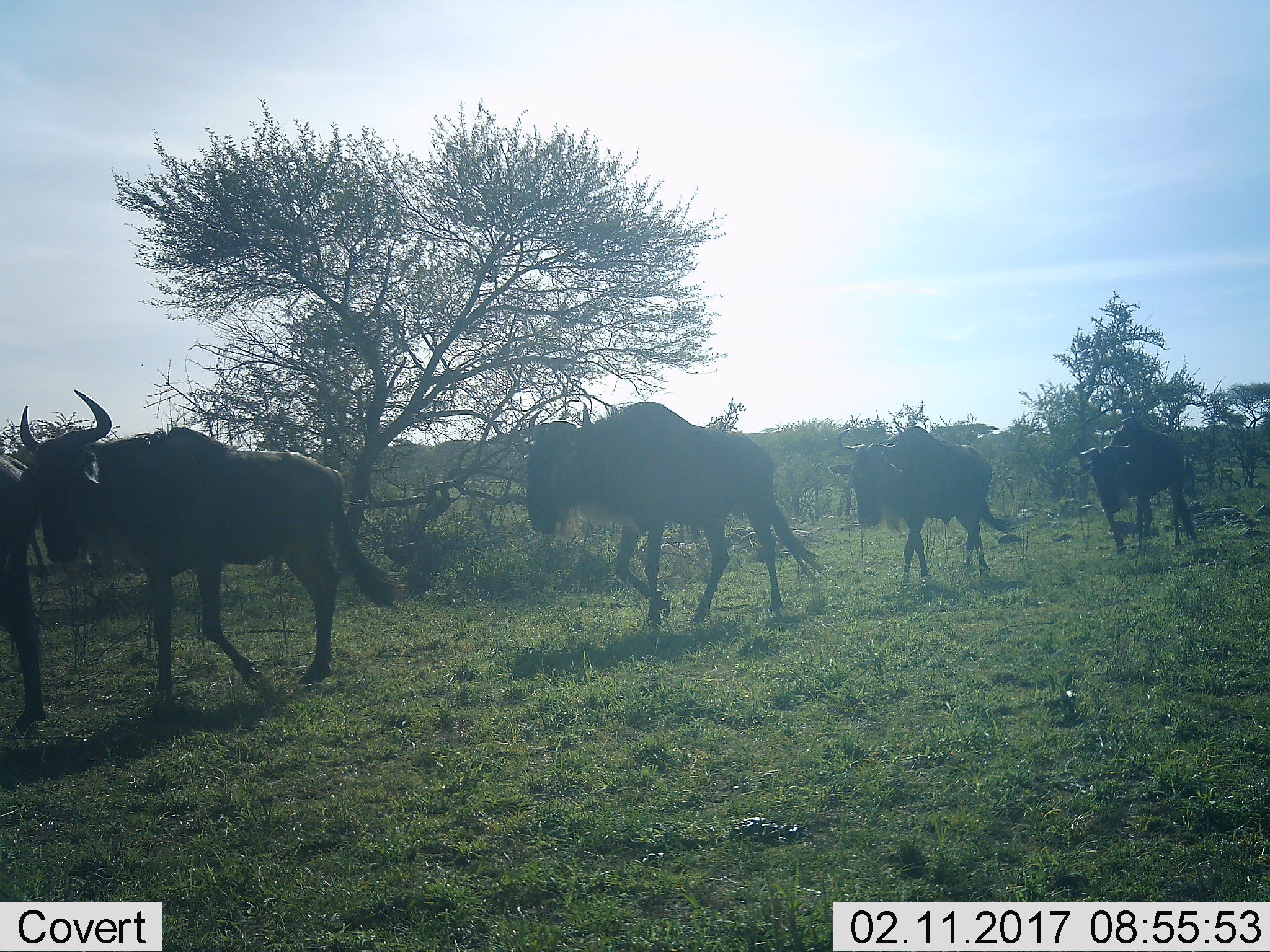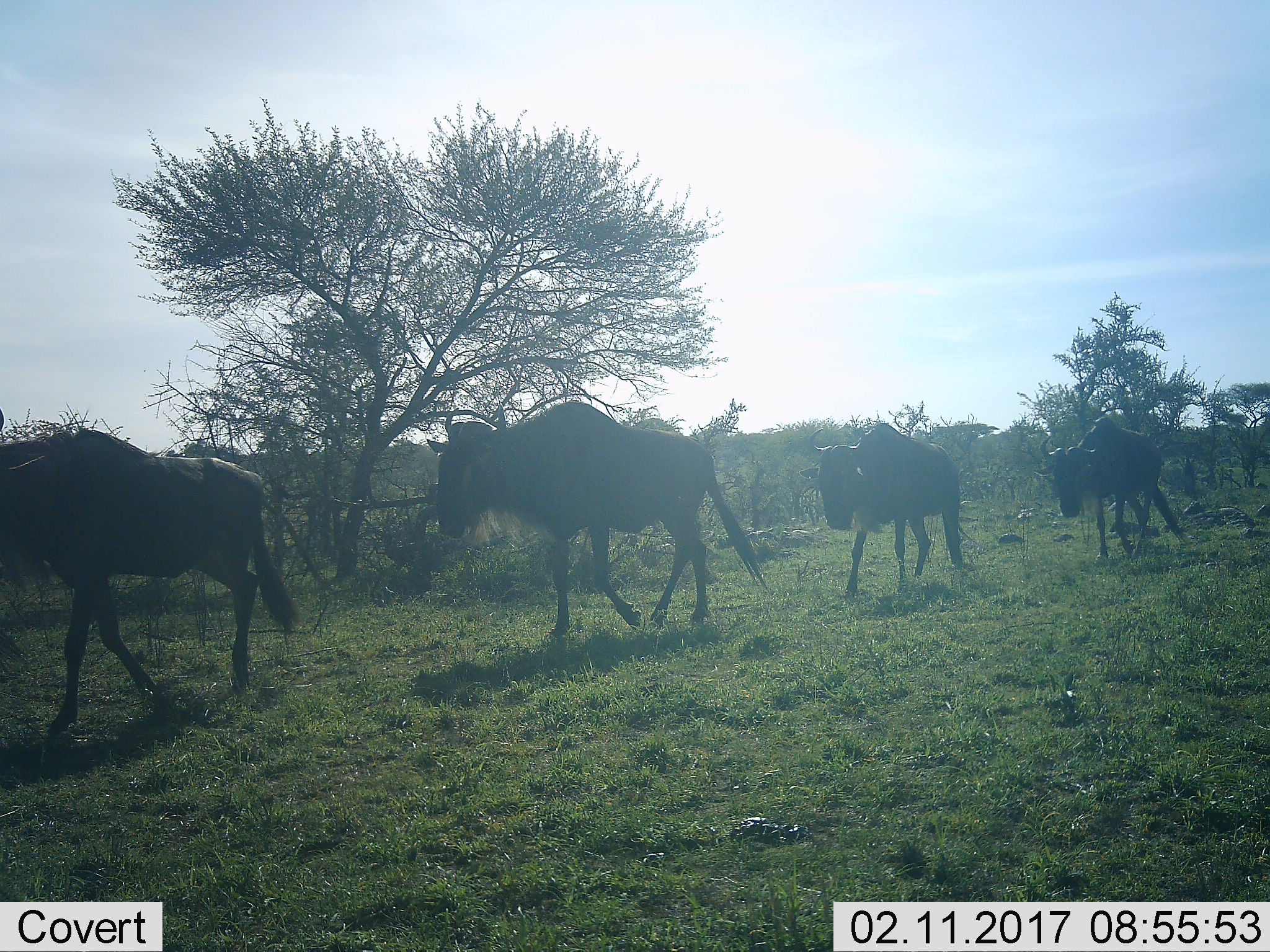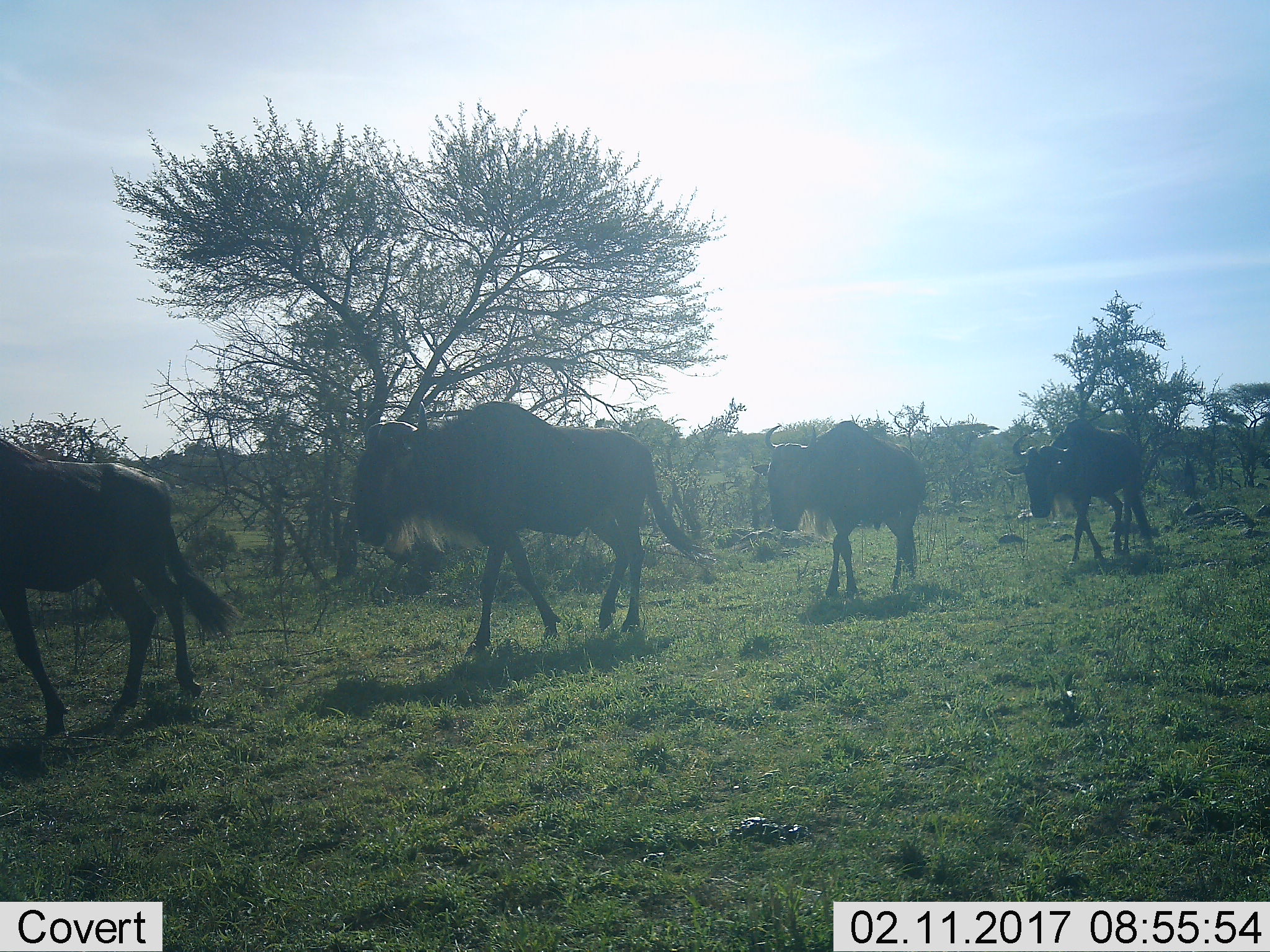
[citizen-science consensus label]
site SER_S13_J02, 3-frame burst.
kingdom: Animalia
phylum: Chordata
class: Mammalia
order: Artiodactyla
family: Bovidae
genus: Connochaetes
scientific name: Connochaetes taurinus taurinus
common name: blue wildebeest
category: wildebeestblue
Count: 5.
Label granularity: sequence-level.